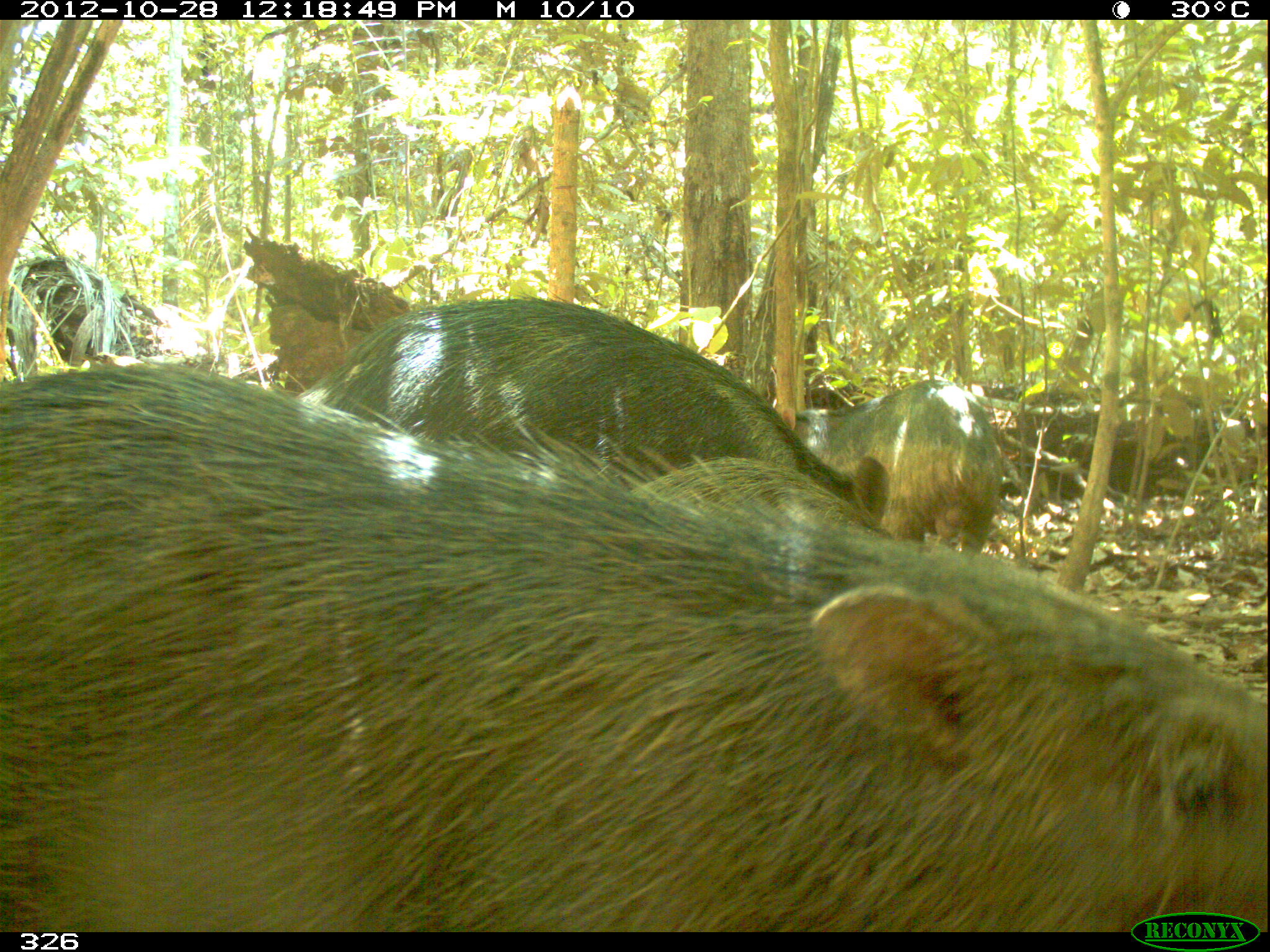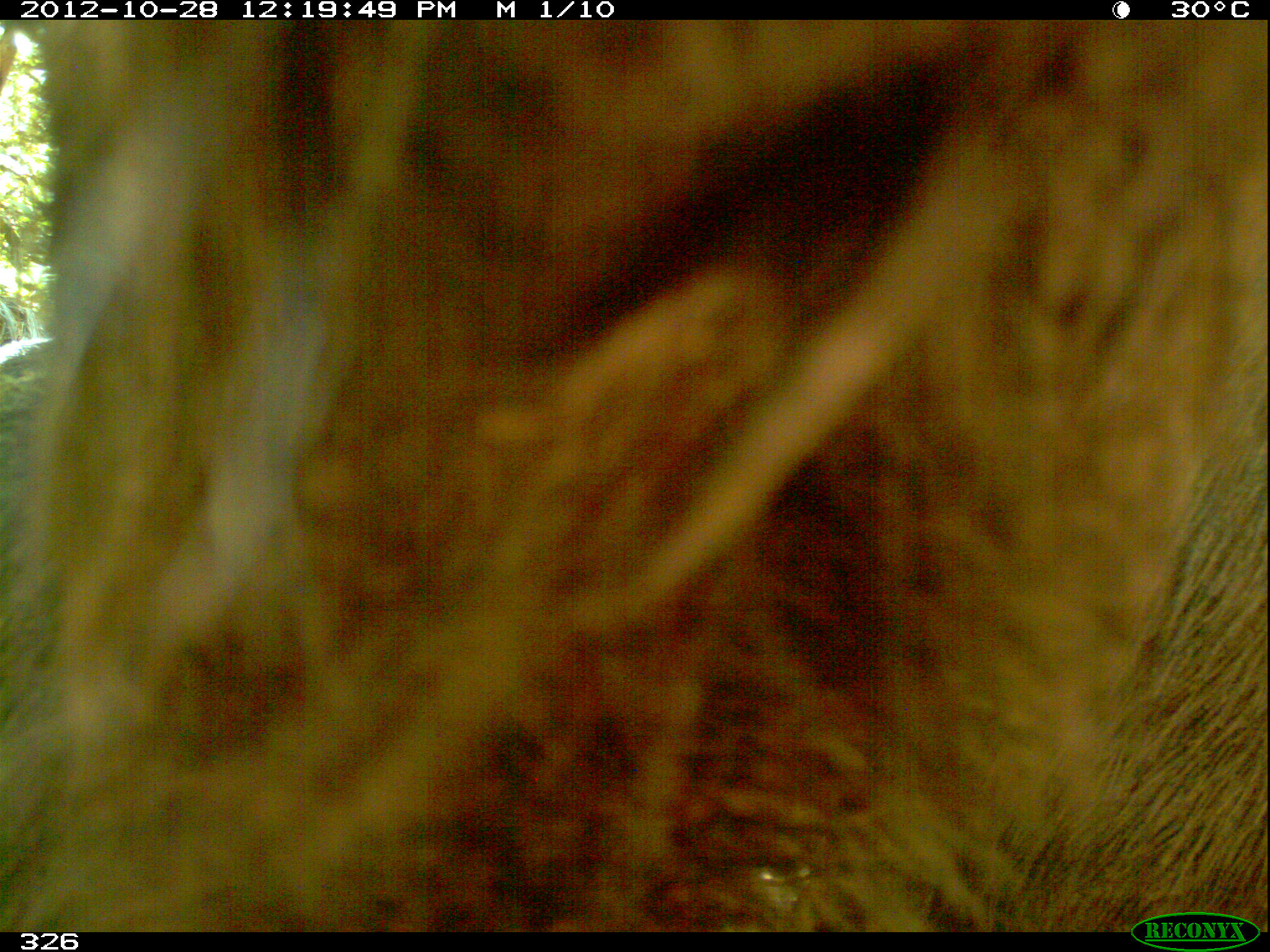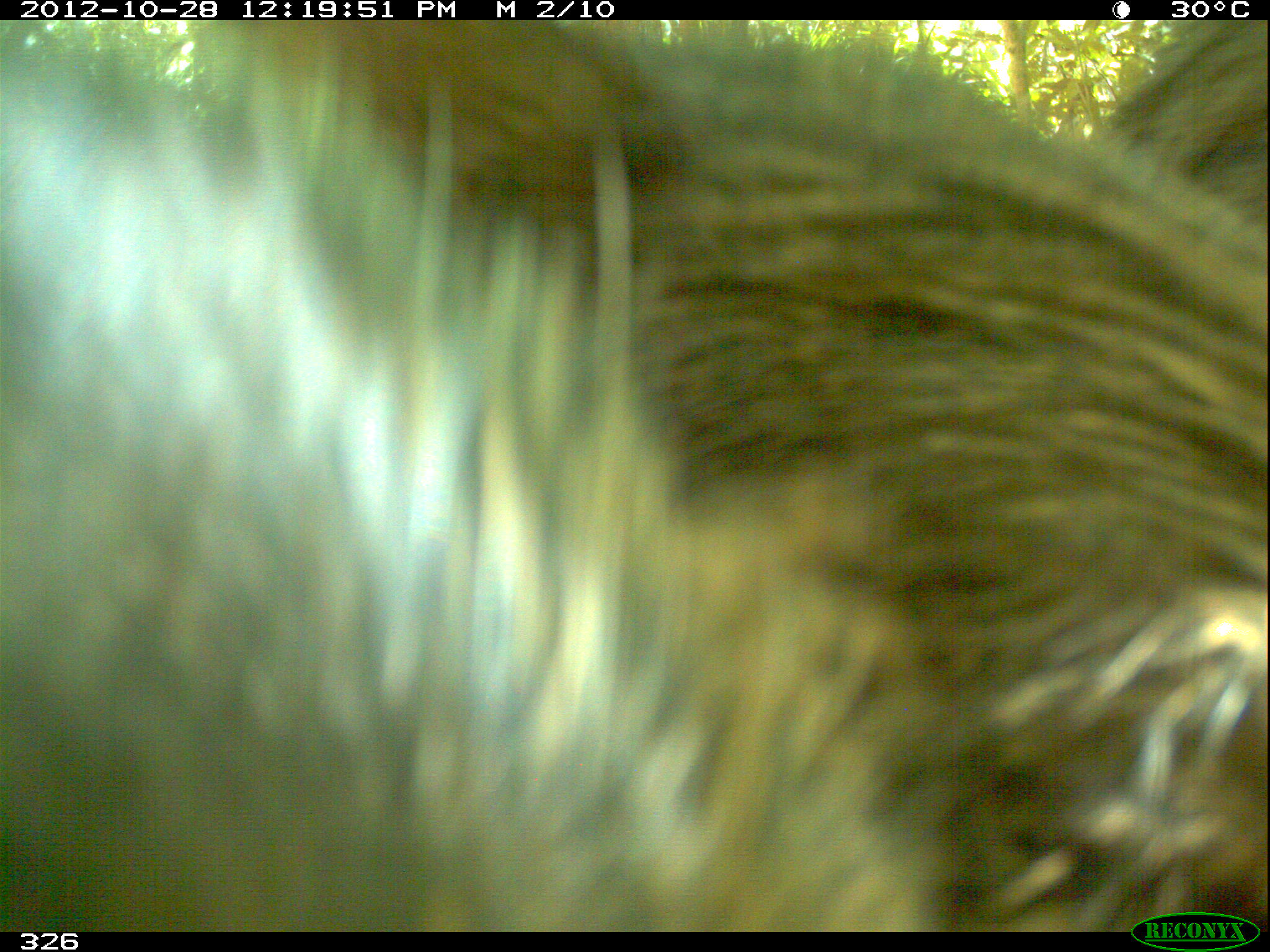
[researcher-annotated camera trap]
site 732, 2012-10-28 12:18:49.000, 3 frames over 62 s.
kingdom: Animalia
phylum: Chordata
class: Mammalia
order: Artiodactyla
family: Tayassuidae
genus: Tayassu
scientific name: Tayassu pecari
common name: white-lipped peccary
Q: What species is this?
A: Tayassu pecari (white-lipped peccary).